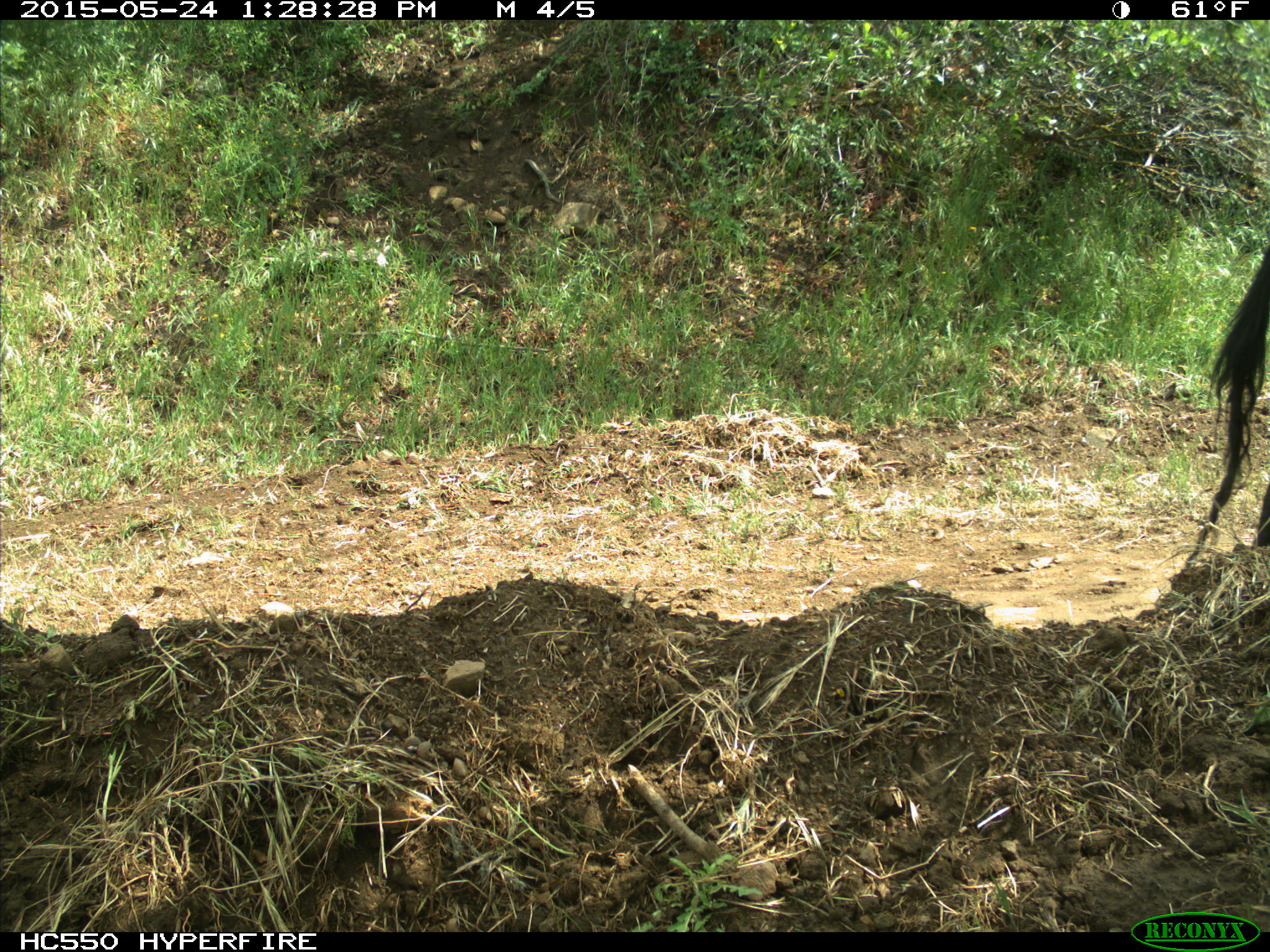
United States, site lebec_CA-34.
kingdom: Animalia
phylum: Chordata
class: Mammalia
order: Artiodactyla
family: Bovidae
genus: Bos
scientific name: Bos taurus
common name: domestic cow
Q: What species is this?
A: Bos taurus (domestic cow).